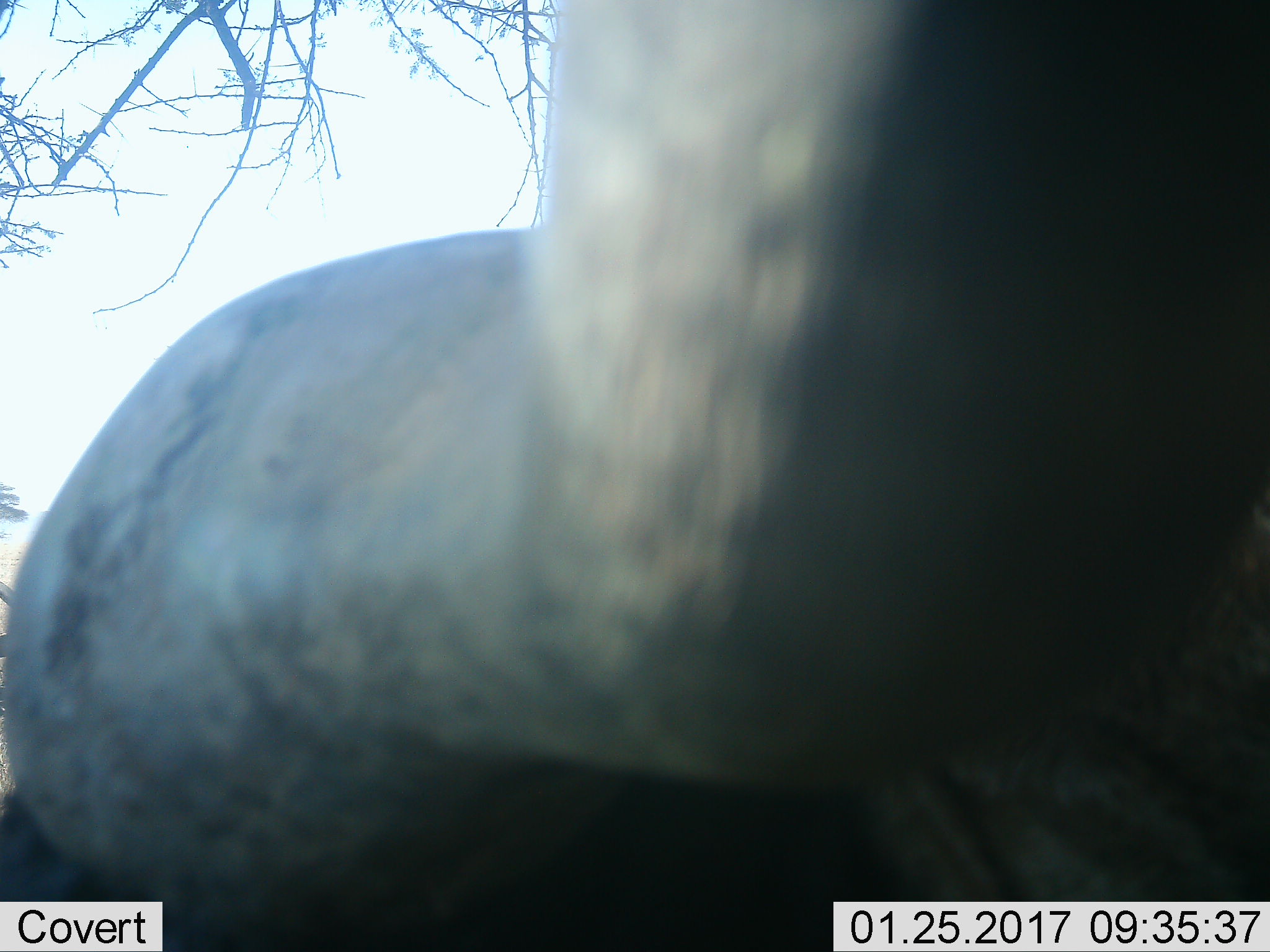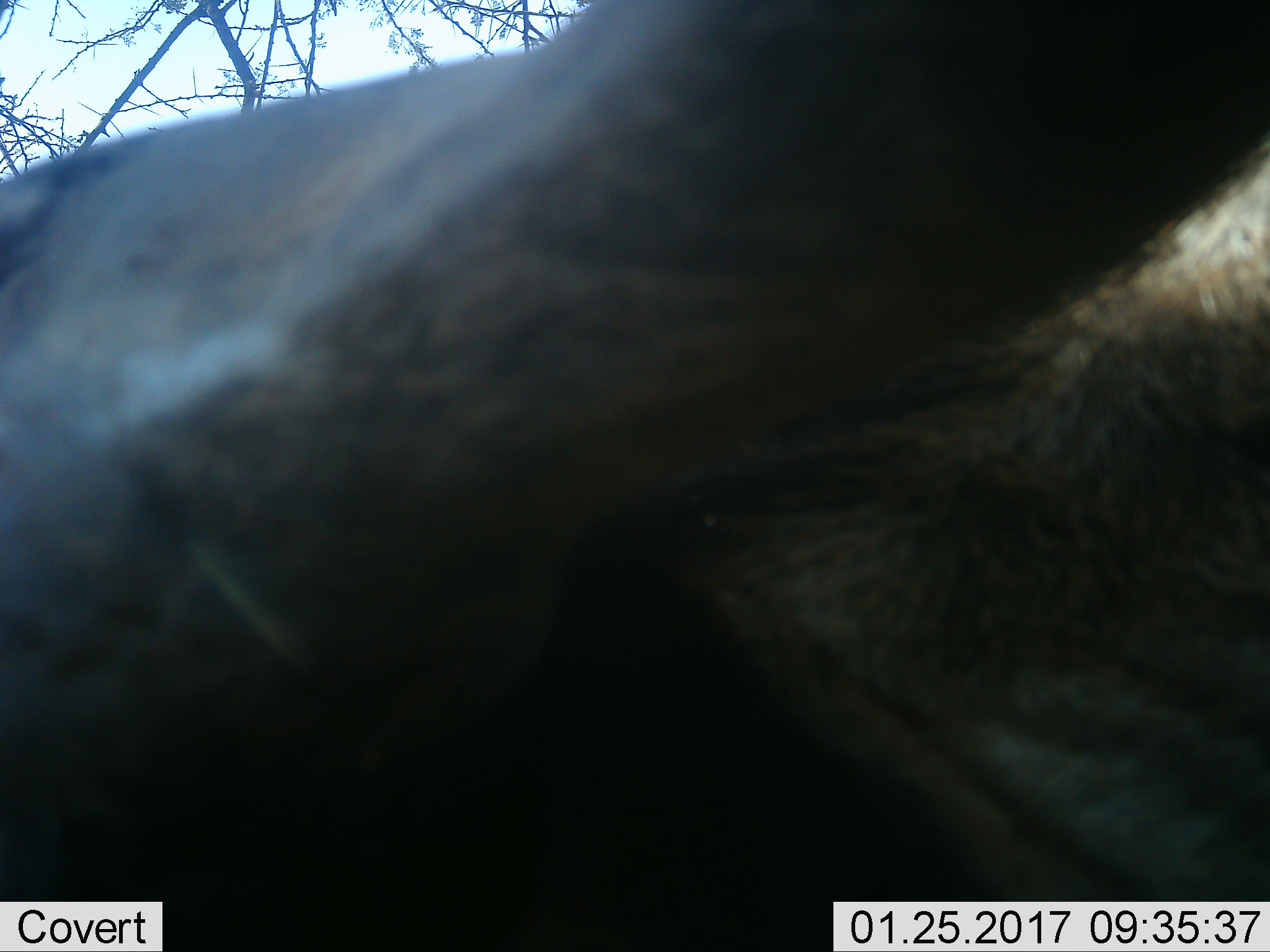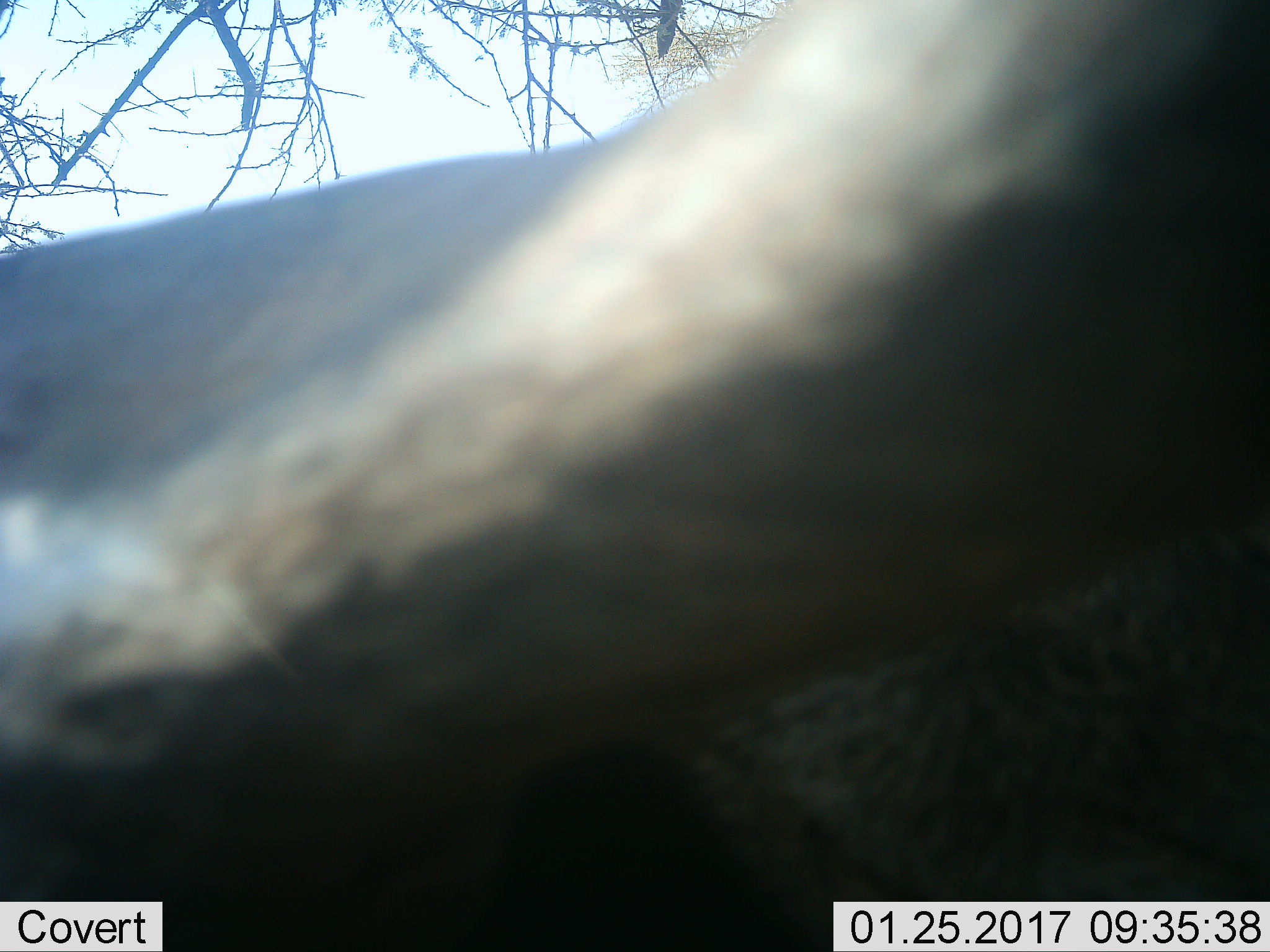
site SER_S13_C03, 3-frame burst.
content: unidentified animal